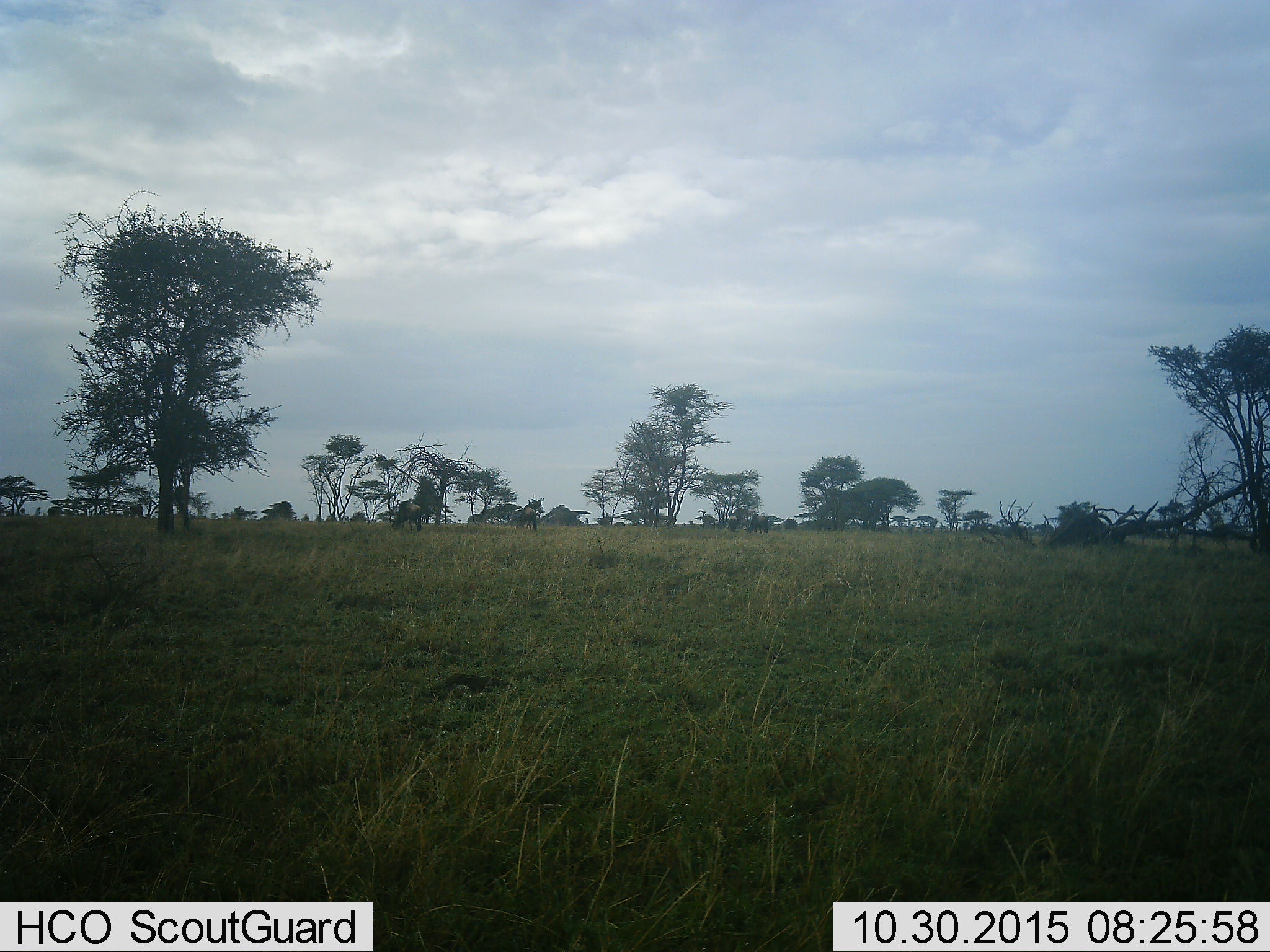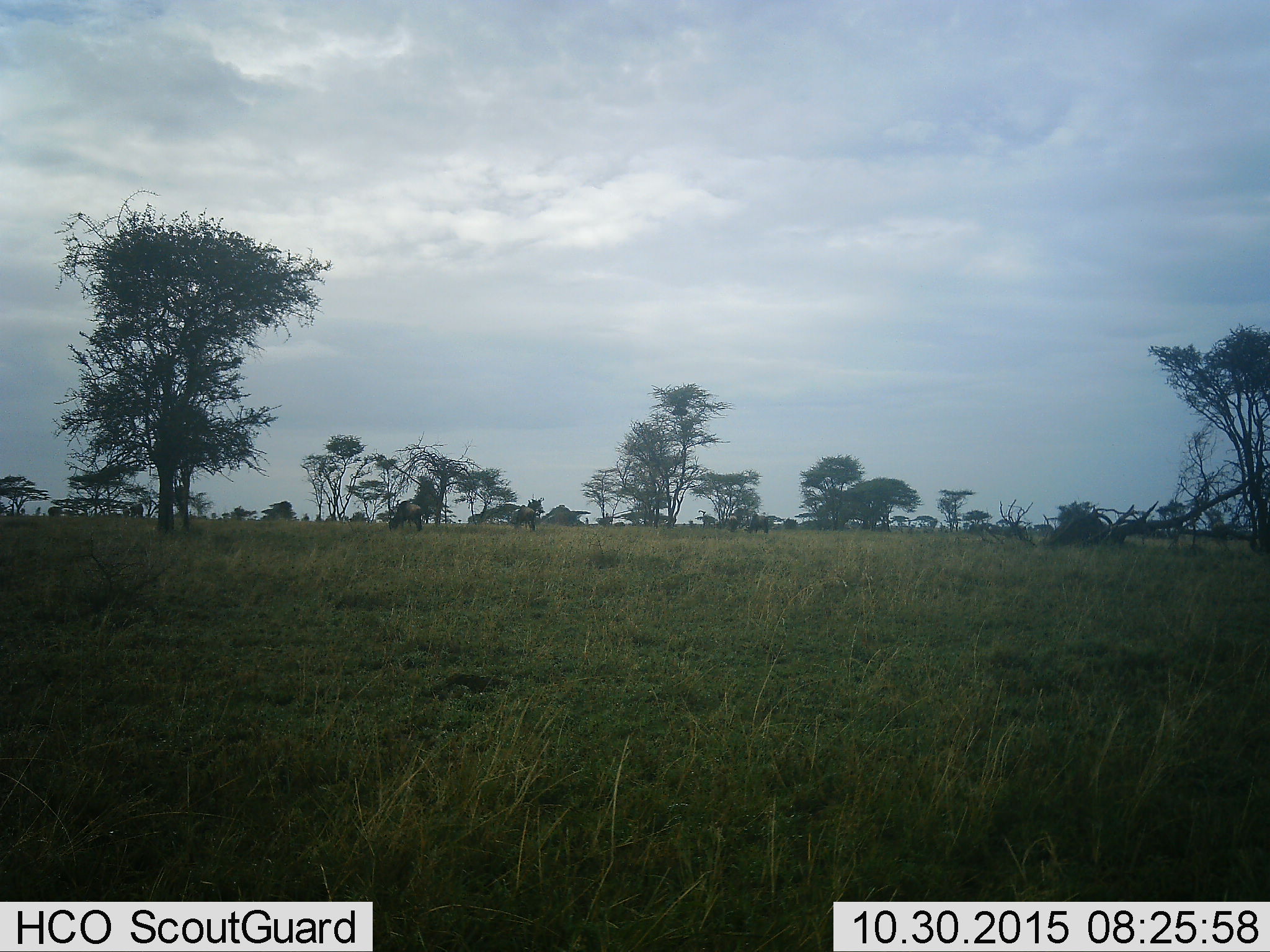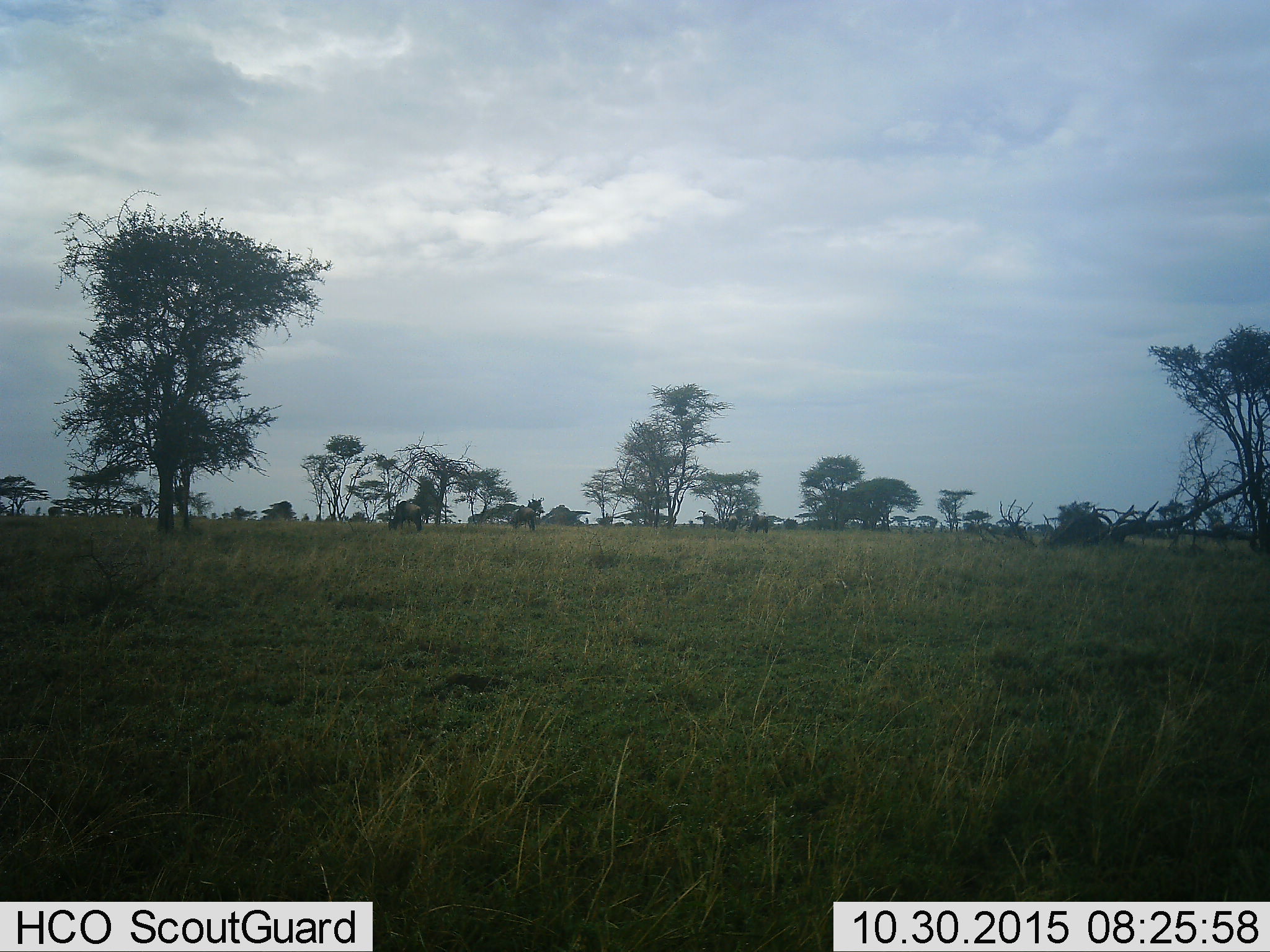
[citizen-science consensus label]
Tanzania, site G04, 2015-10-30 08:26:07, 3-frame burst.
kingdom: Animalia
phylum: Chordata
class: Mammalia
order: Artiodactyla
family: Bovidae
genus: Connochaetes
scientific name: Connochaetes taurinus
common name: blue wildebeest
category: wildebeest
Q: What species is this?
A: Wildebeest (blue wildebeest) (Connochaetes taurinus).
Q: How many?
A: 5.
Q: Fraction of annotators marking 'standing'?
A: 62%.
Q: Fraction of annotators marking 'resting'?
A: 0%.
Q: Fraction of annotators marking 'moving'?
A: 31%.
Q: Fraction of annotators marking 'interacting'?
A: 0%.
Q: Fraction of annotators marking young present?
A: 0%.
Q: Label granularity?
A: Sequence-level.